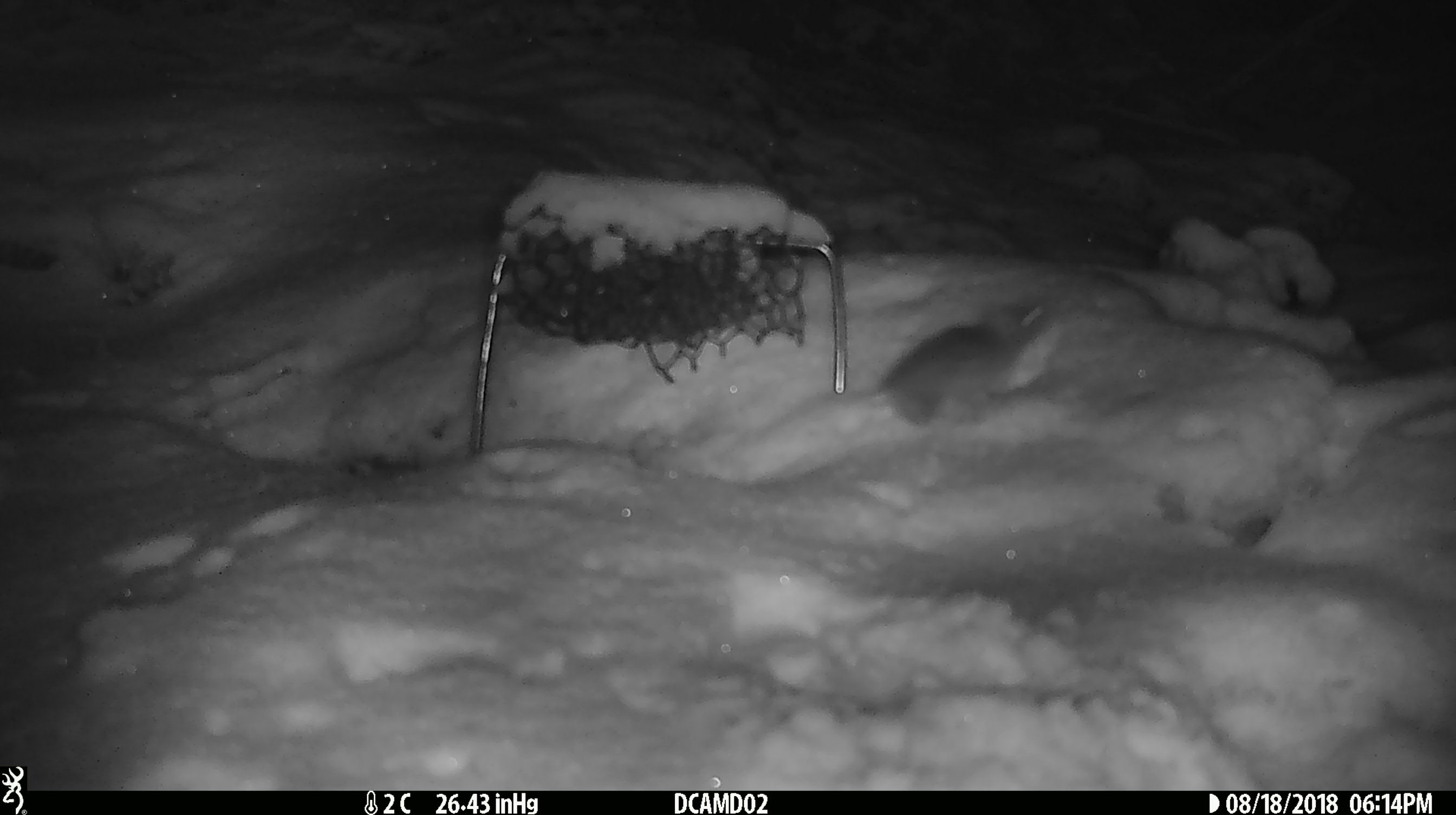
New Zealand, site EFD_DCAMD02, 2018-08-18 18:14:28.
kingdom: Animalia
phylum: Chordata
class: Mammalia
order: Rodentia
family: Muridae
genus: Mus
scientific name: Mus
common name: mouse